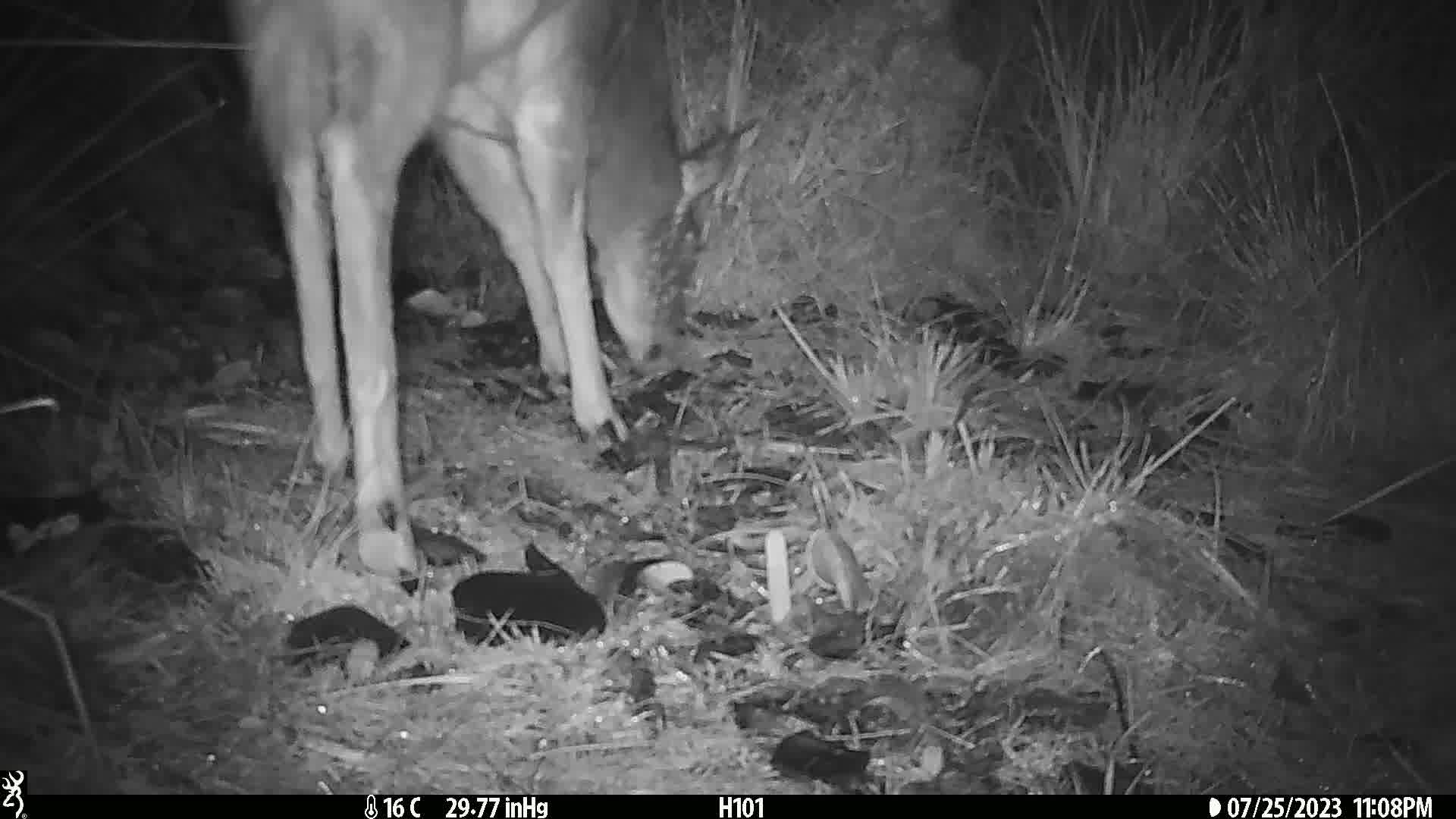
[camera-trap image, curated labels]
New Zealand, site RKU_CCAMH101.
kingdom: Animalia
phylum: Chordata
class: Mammalia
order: Artiodactyla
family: Cervidae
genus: Odocoileus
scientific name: Odocoileus virginianus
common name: white-tailed deer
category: white tailed deer